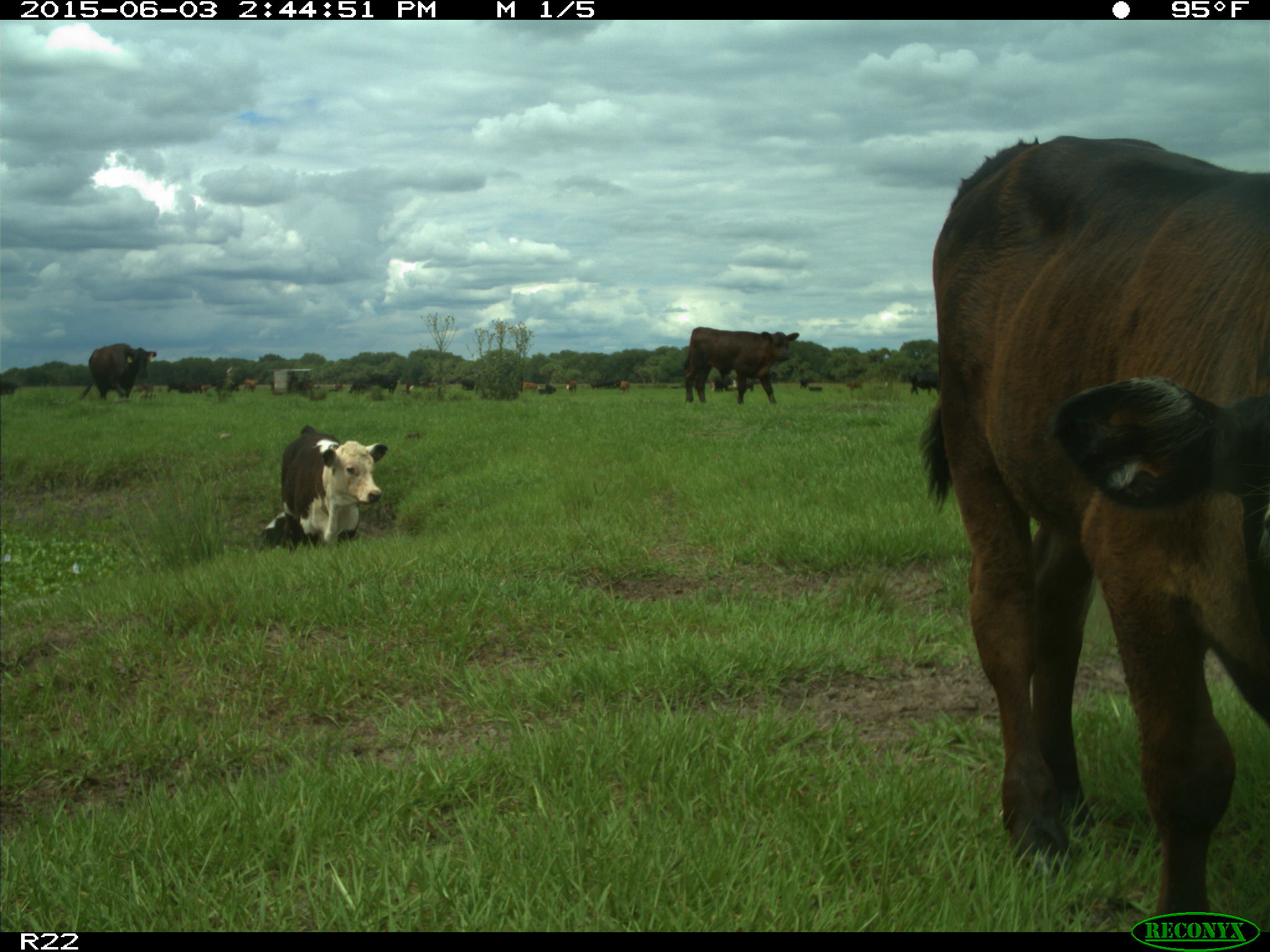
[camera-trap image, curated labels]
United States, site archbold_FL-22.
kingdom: Animalia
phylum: Chordata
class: Mammalia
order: Artiodactyla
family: Bovidae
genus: Bos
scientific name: Bos taurus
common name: domestic cow